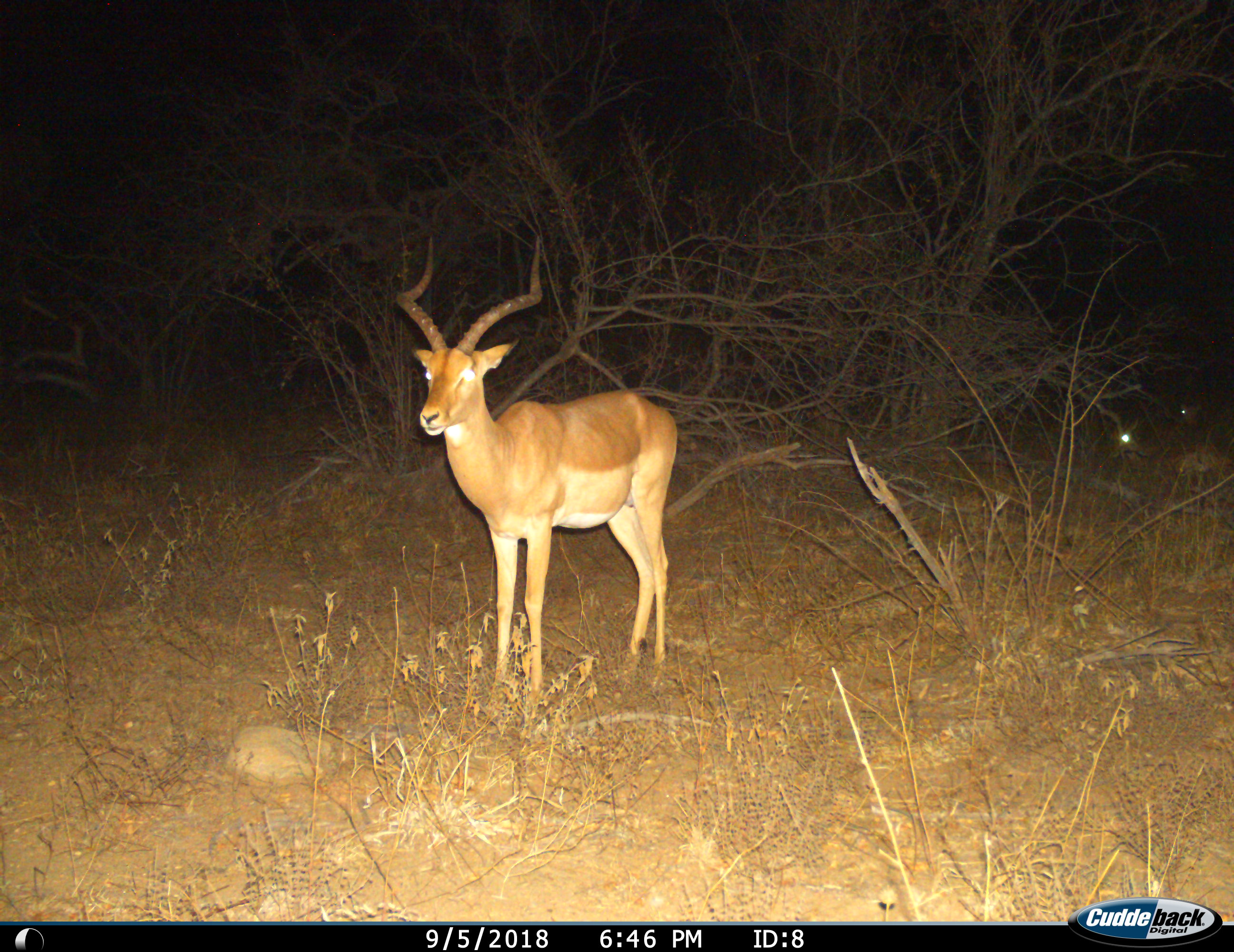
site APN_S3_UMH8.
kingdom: Animalia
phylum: Chordata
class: Mammalia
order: Artiodactyla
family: Bovidae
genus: Aepyceros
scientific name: Aepyceros melampus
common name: impala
Impala (Aepyceros melampus), count 3. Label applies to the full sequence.